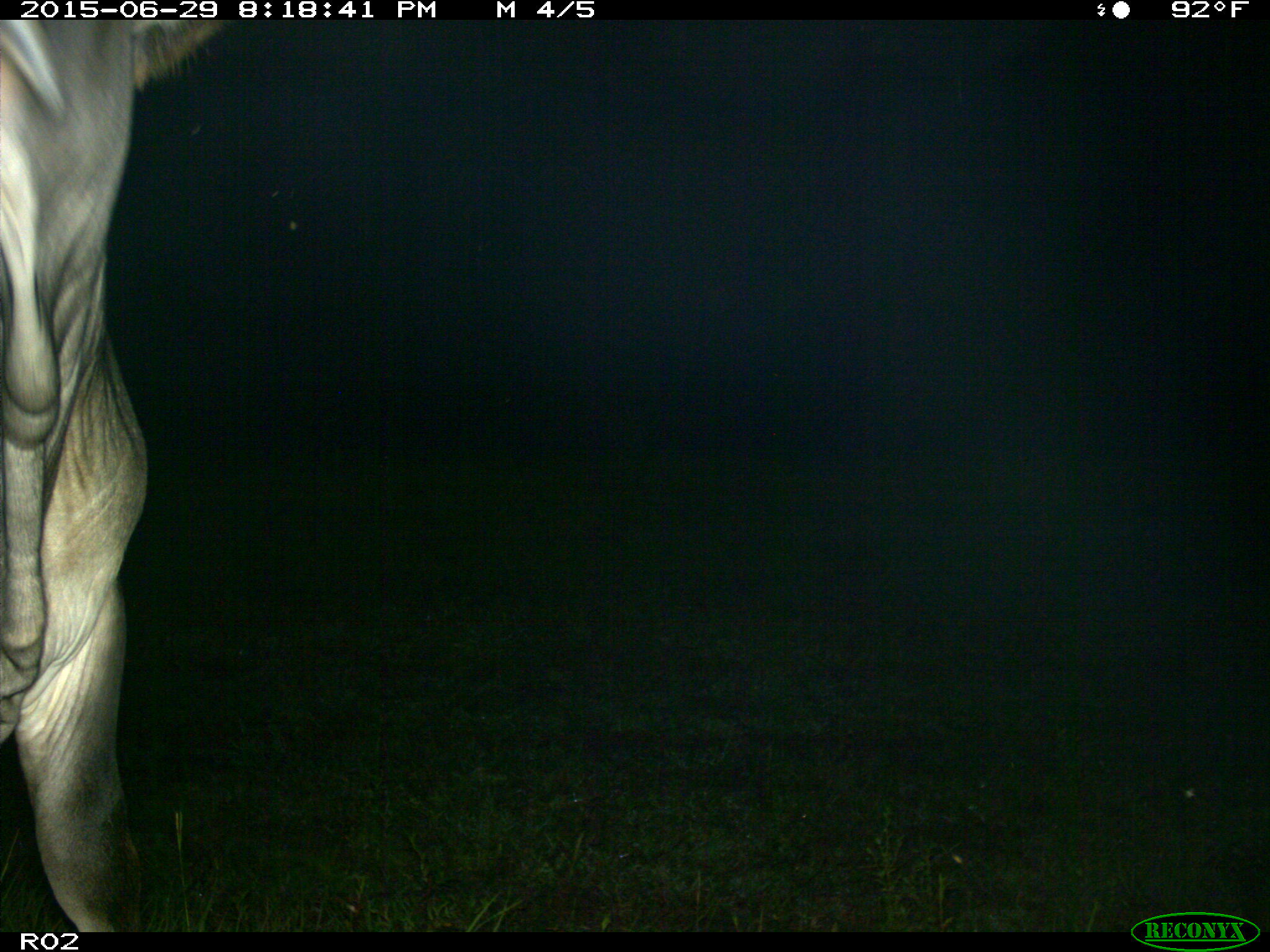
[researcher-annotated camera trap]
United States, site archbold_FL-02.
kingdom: Animalia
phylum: Chordata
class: Mammalia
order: Artiodactyla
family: Bovidae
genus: Bos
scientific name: Bos taurus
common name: domestic cow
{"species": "Bos taurus (domestic cow)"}